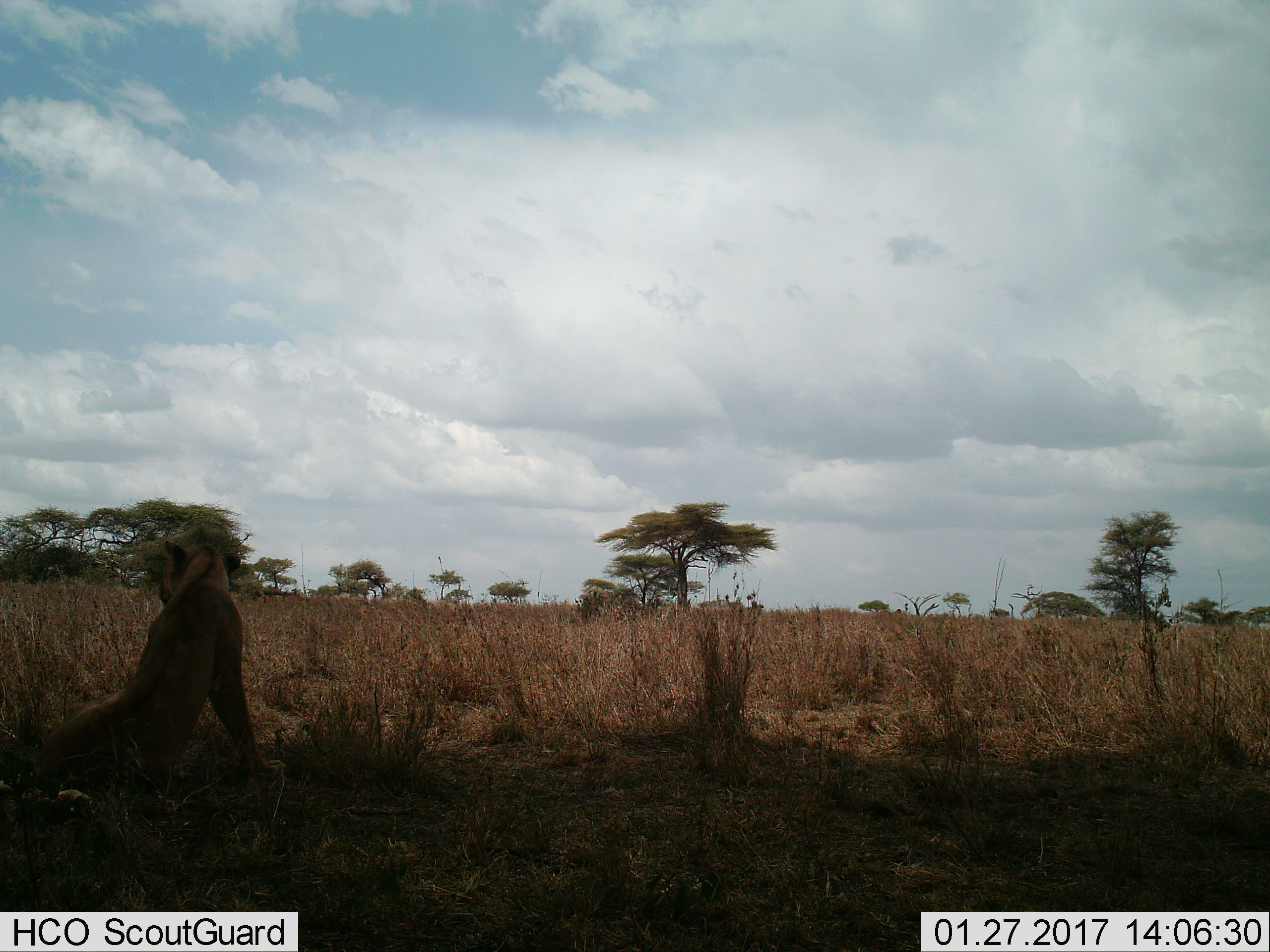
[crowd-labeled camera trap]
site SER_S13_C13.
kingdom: Animalia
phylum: Chordata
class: Mammalia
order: Carnivora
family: Felidae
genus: Panthera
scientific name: Panthera leo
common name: lion female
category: lionfemale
Lionfemale (lion female) (Panthera leo), count 1. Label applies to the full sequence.